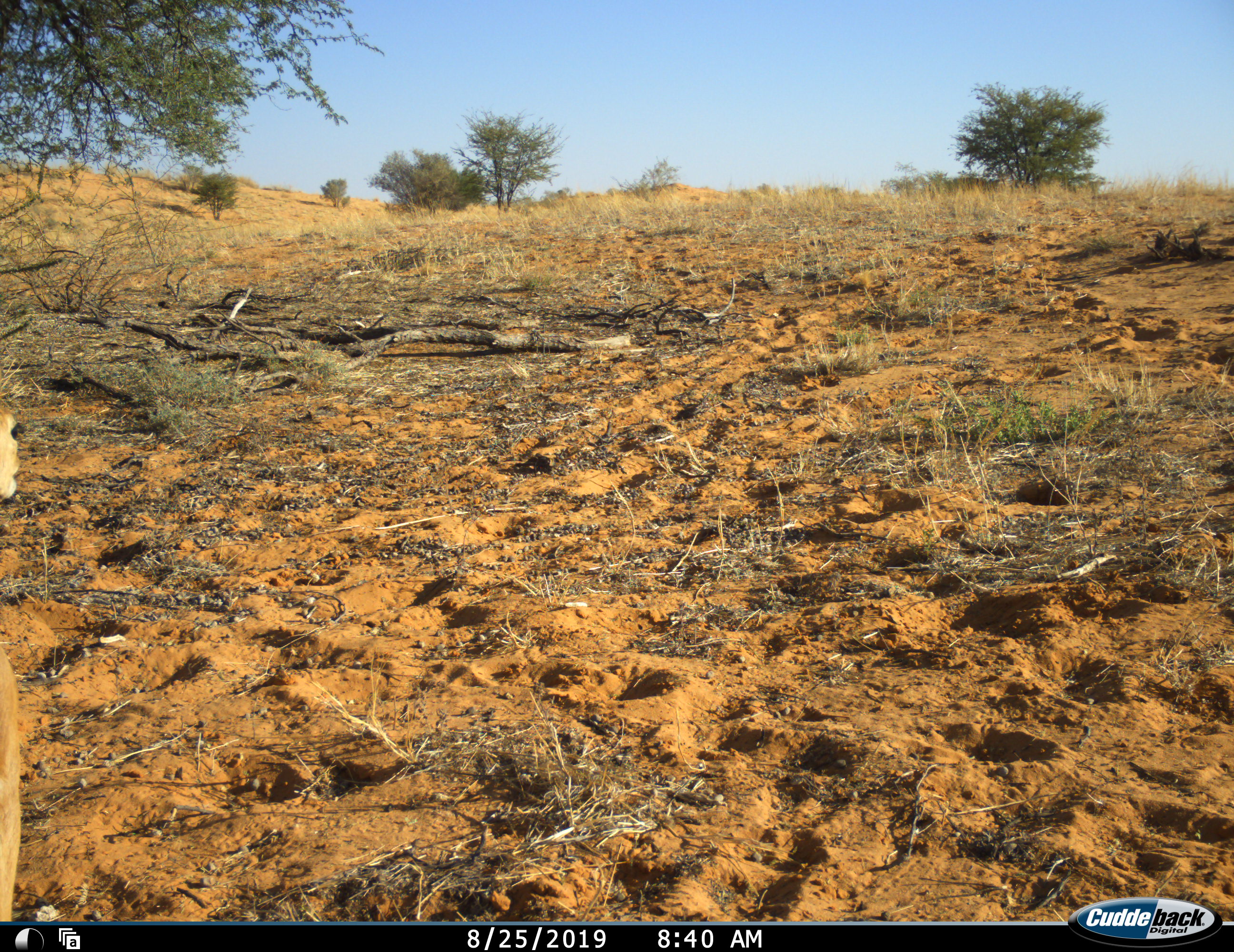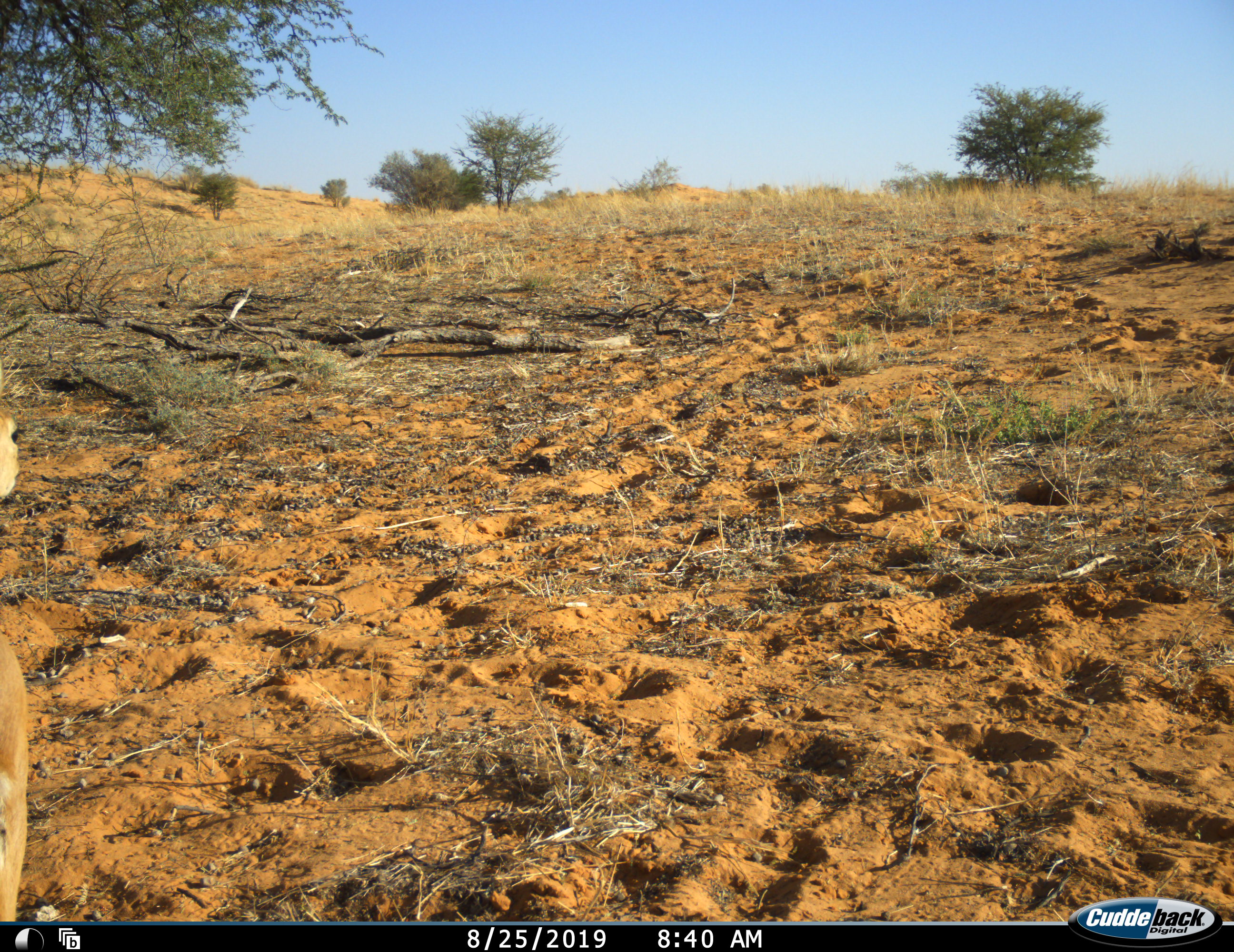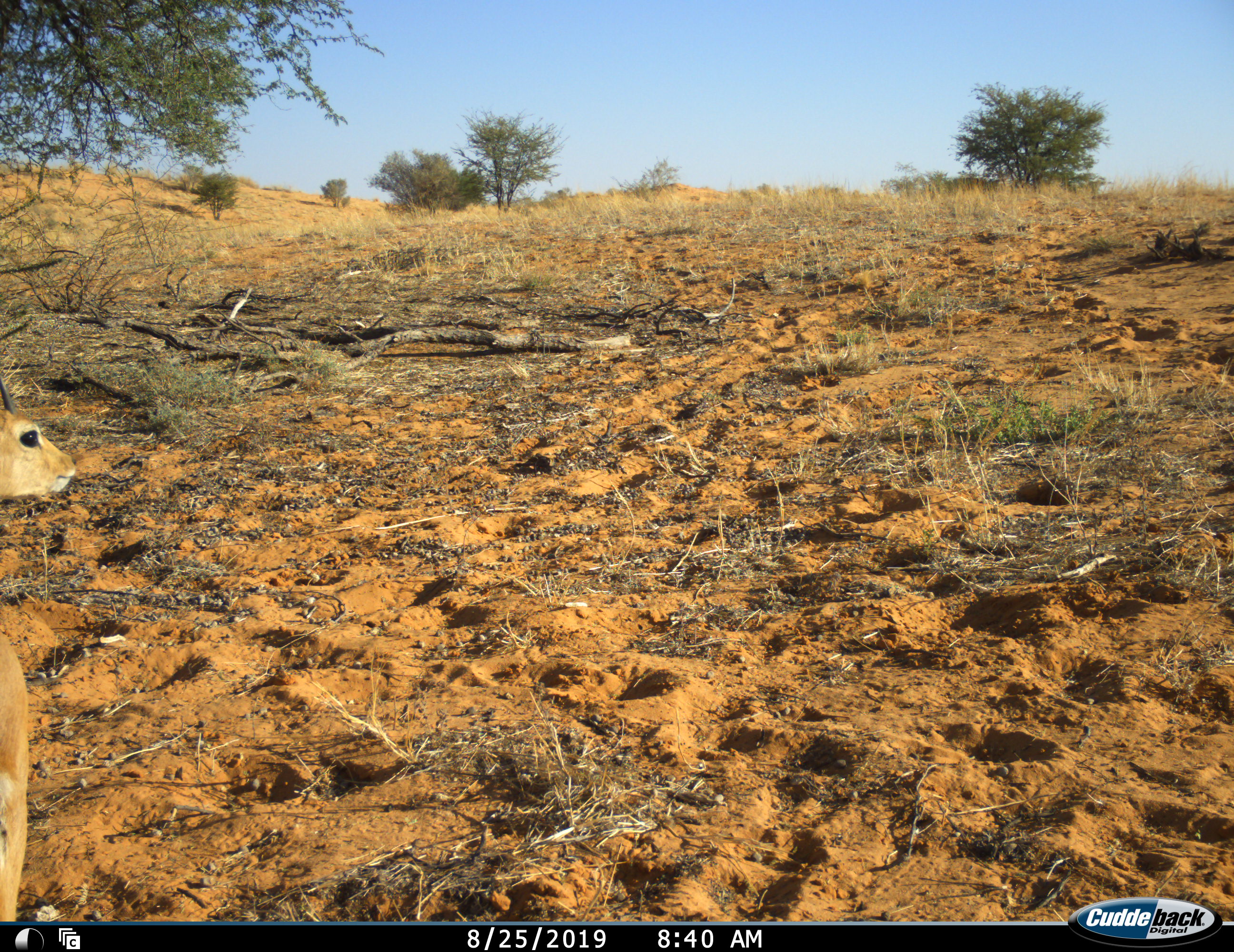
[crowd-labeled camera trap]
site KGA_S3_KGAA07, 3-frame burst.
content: unidentified animal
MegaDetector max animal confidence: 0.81